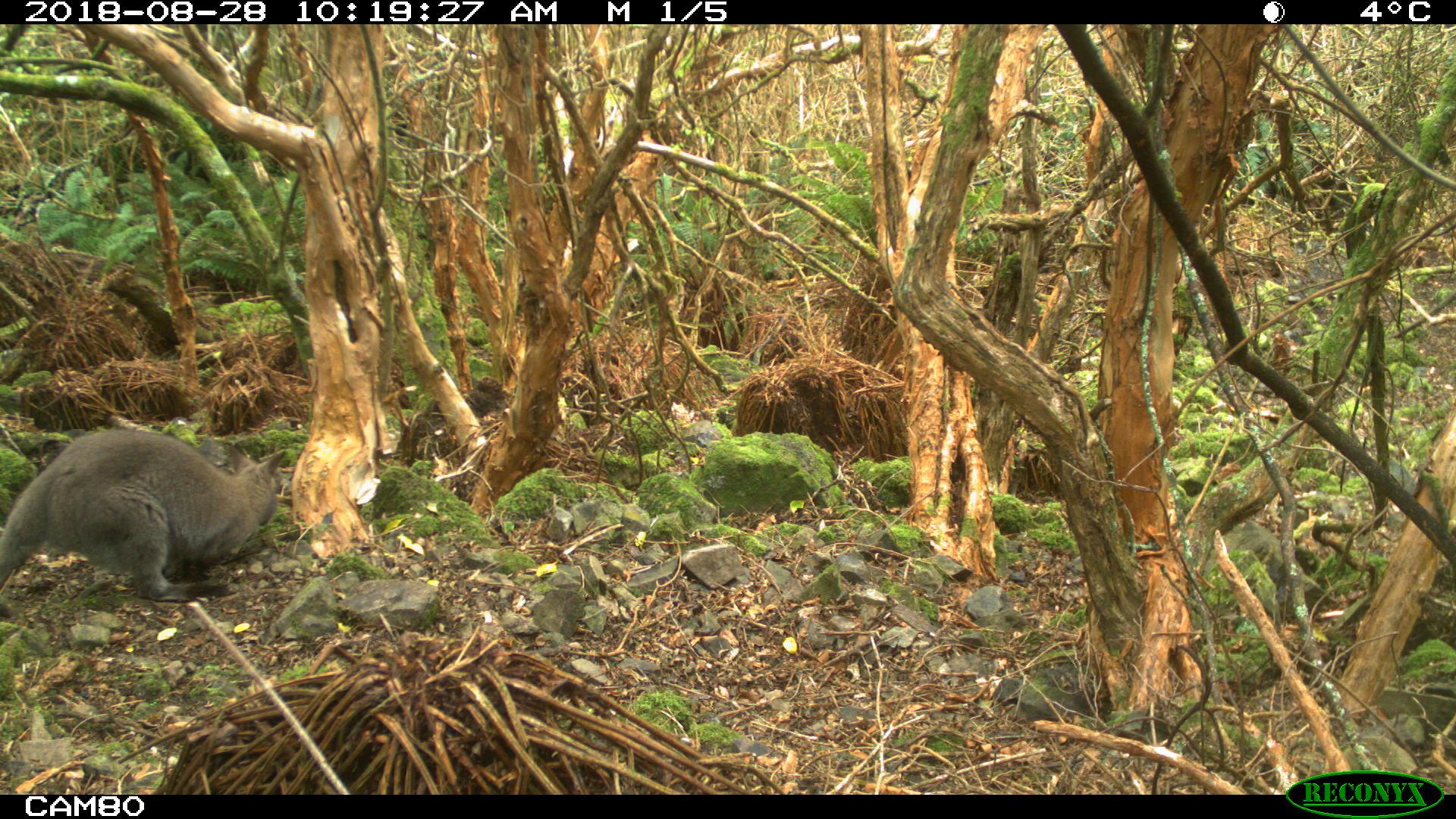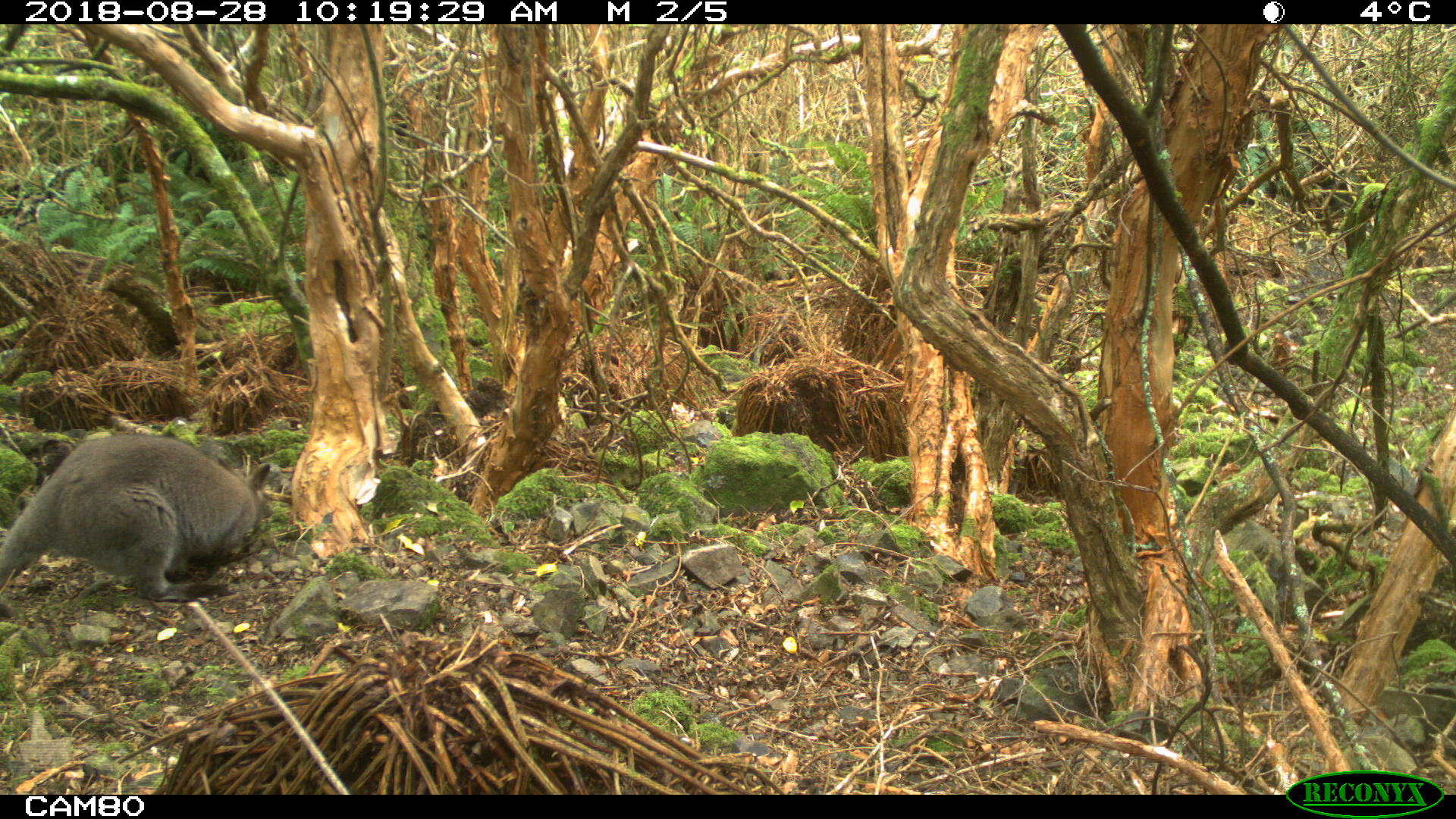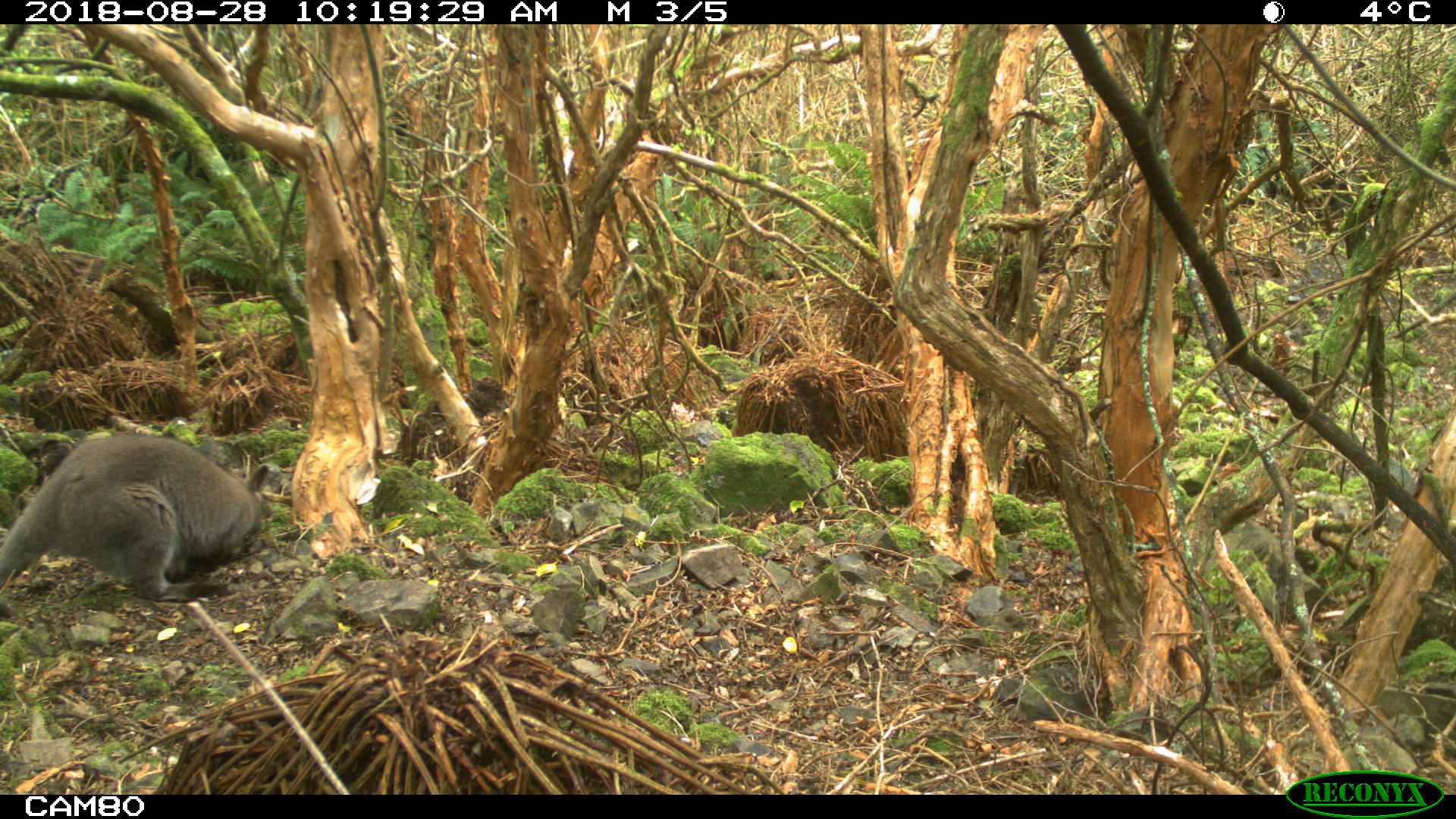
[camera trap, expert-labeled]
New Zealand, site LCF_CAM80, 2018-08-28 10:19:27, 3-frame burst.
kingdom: Animalia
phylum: Chordata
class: Mammalia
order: Diprotodontia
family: Macropodidae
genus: Notamacropus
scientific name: Notamacropus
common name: wallaby